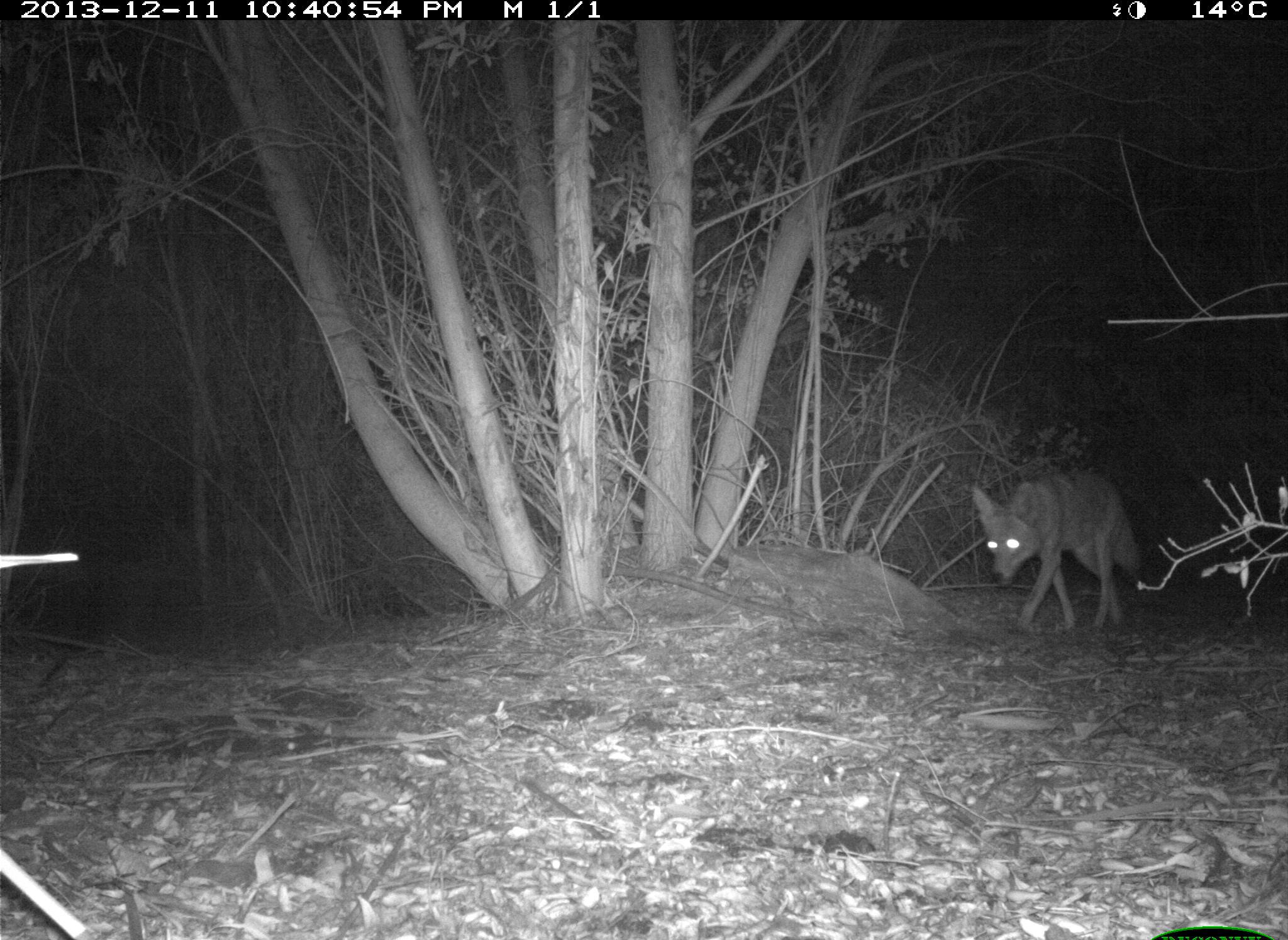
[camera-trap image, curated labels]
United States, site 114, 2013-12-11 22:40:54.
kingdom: Animalia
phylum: Chordata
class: Mammalia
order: Carnivora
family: Canidae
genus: Canis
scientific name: Canis latrans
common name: coyote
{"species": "coyote (Canis latrans)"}